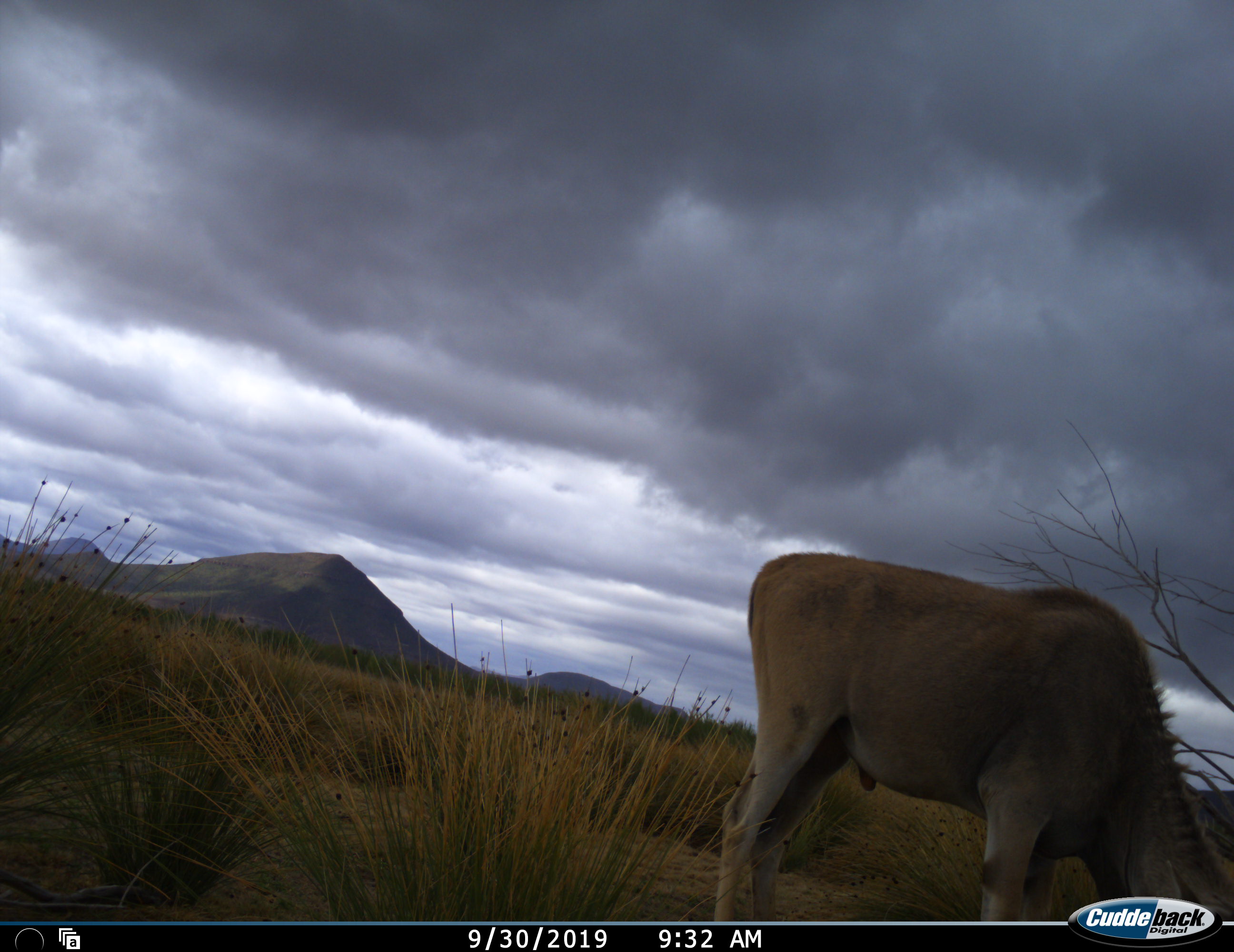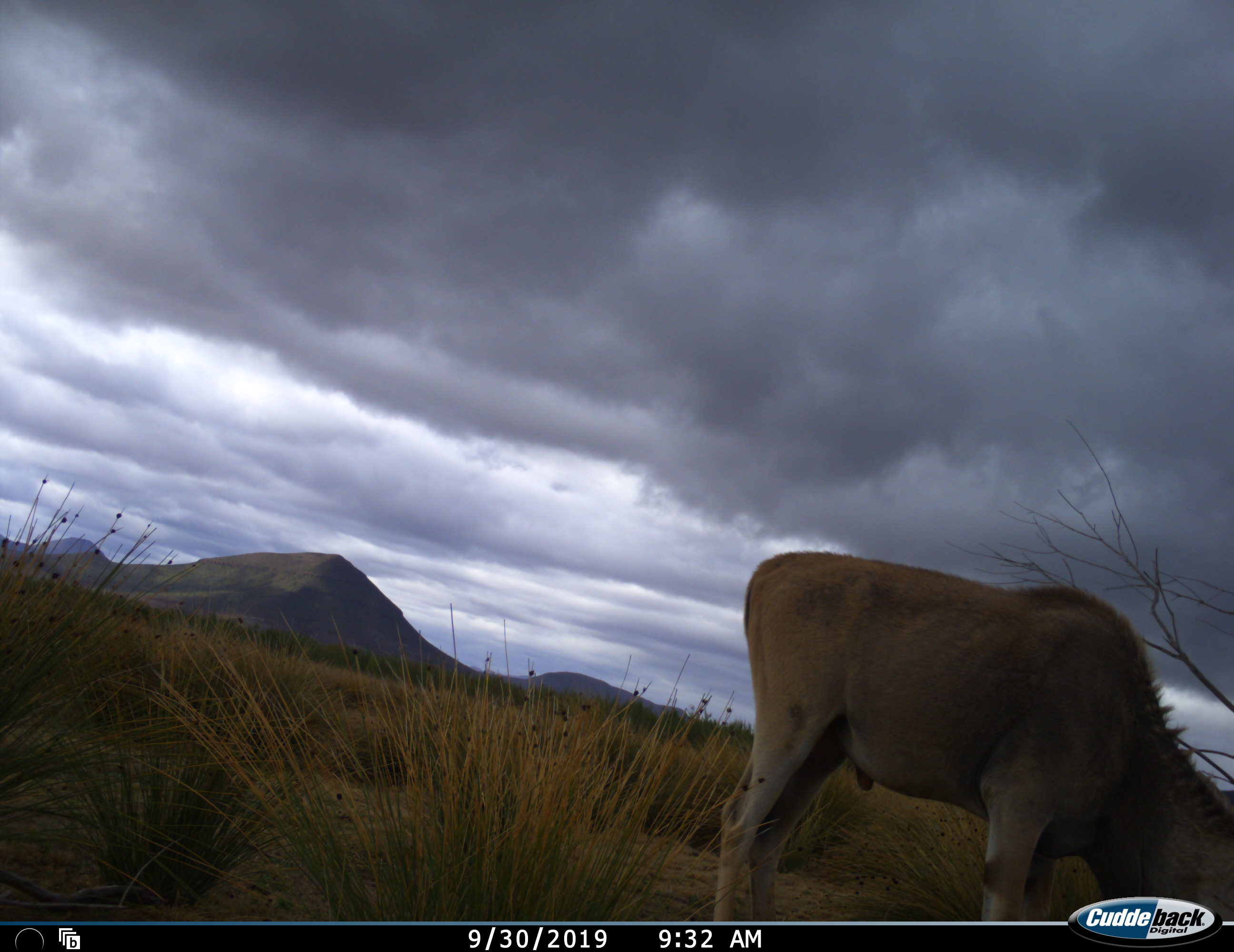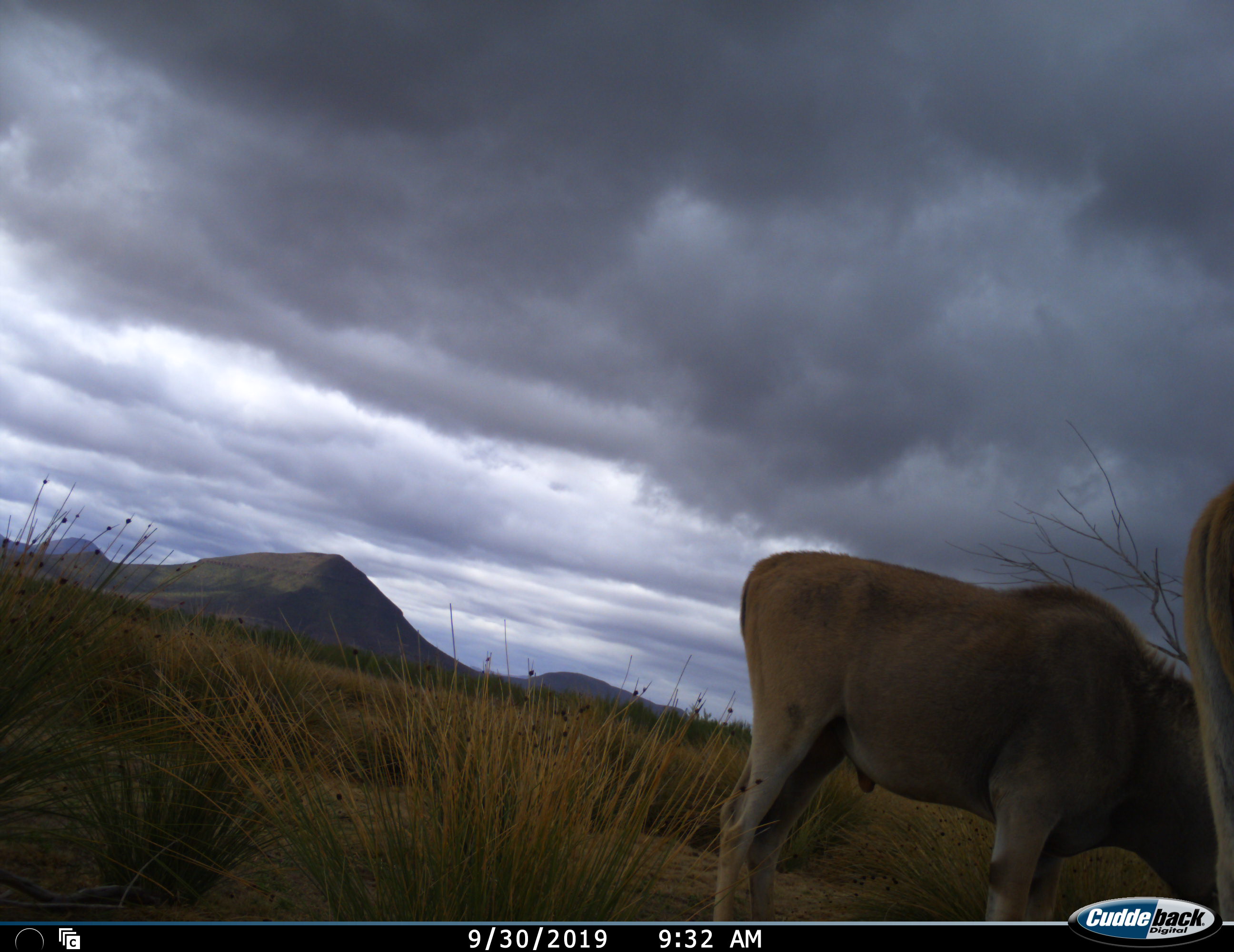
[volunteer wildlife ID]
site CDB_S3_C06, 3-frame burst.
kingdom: Animalia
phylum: Chordata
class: Mammalia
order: Artiodactyla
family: Bovidae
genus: Tragelaphus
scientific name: Tragelaphus oryx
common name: eland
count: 2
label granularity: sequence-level